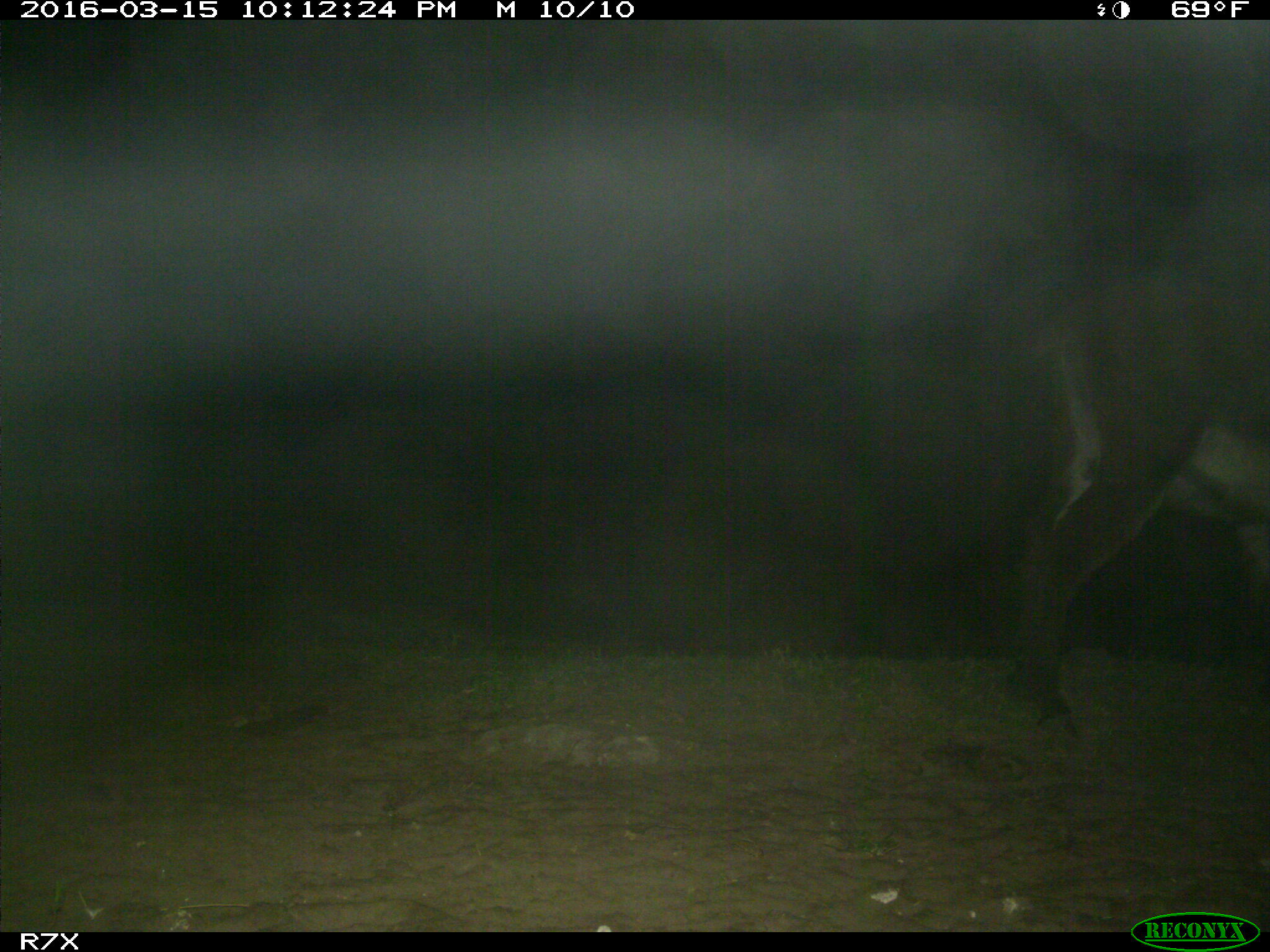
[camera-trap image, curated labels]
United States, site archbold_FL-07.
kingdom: Animalia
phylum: Chordata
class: Mammalia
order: Perissodactyla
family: Equidae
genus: Equus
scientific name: Equus africanus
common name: african wild ass